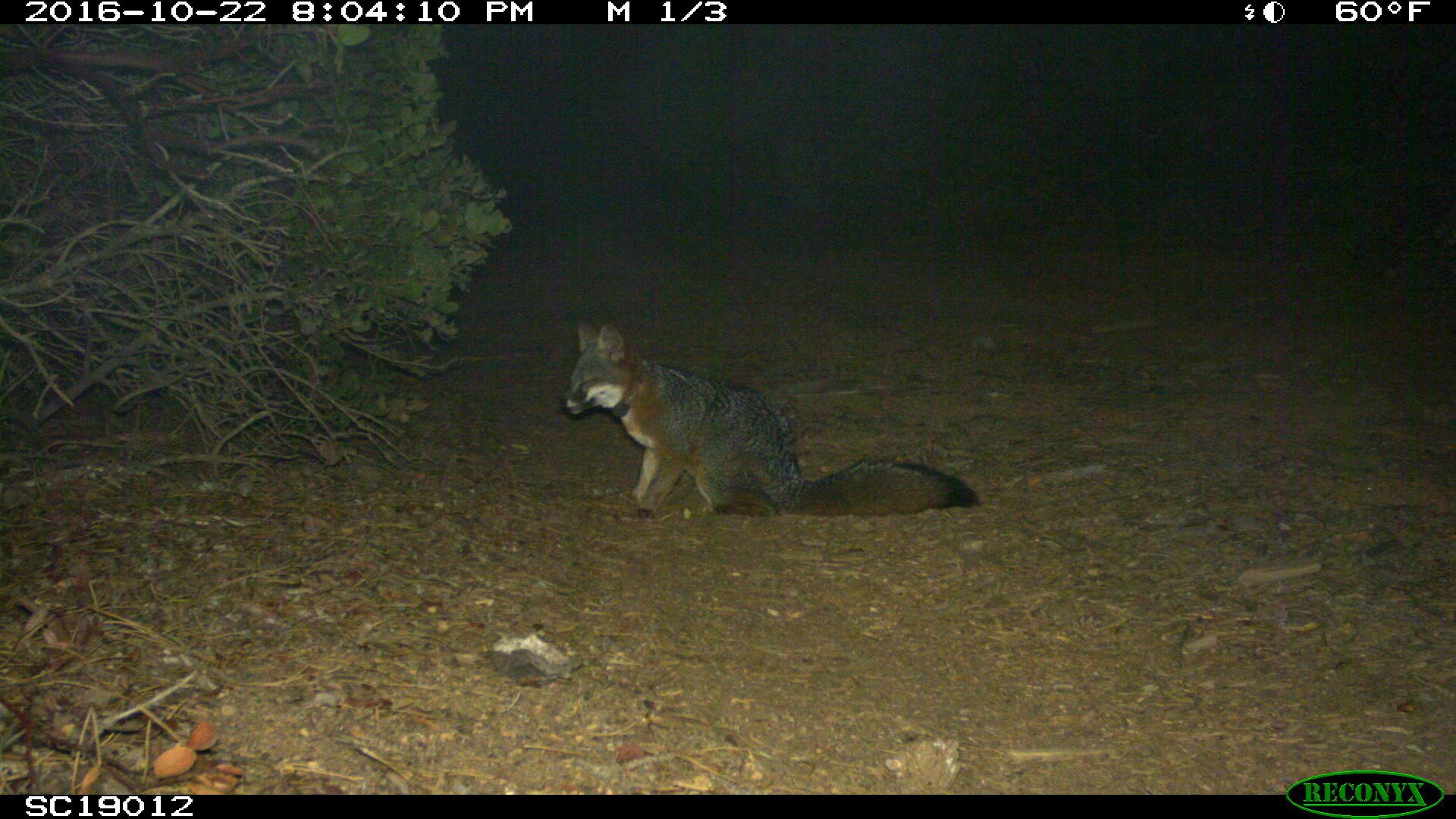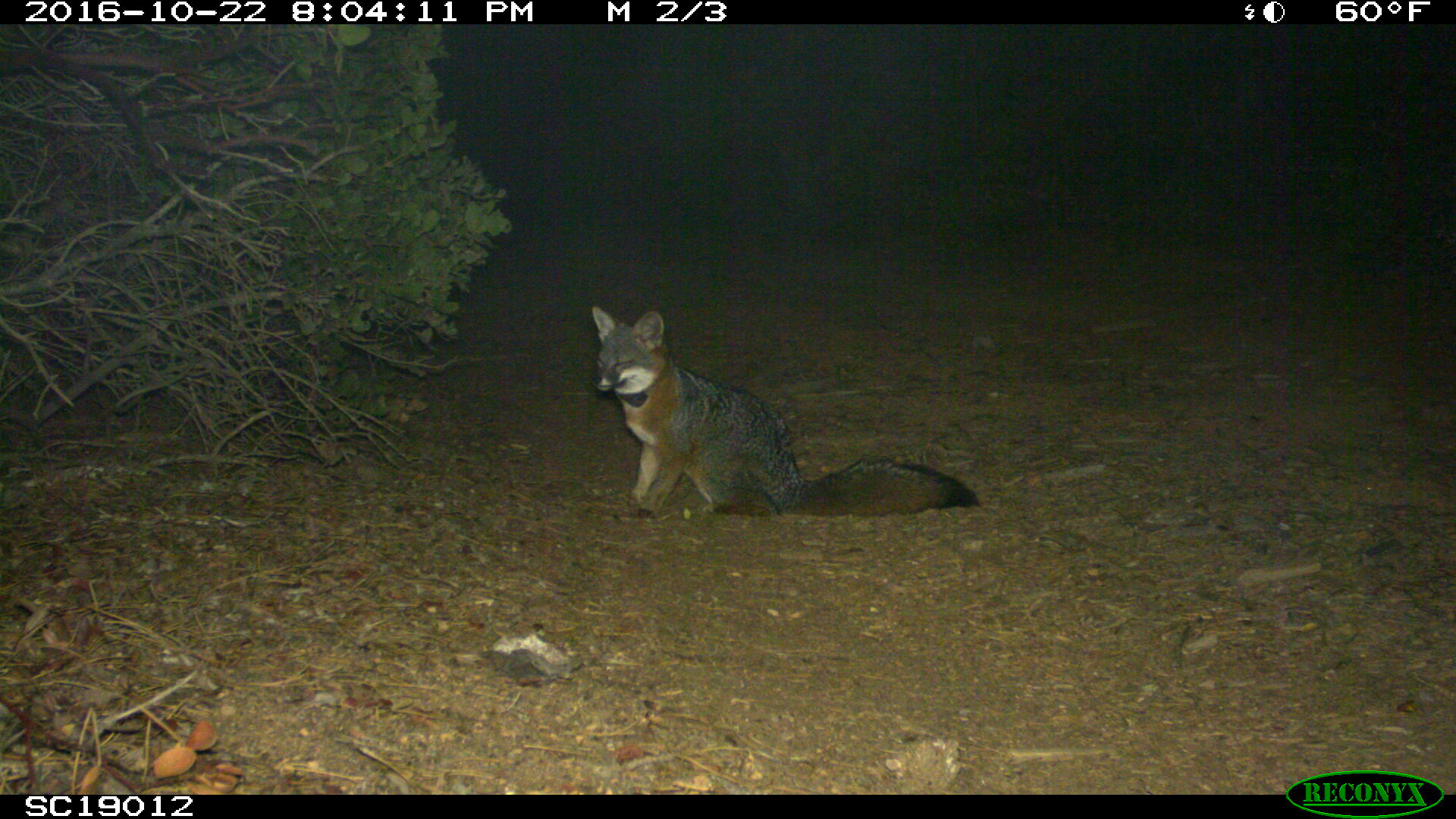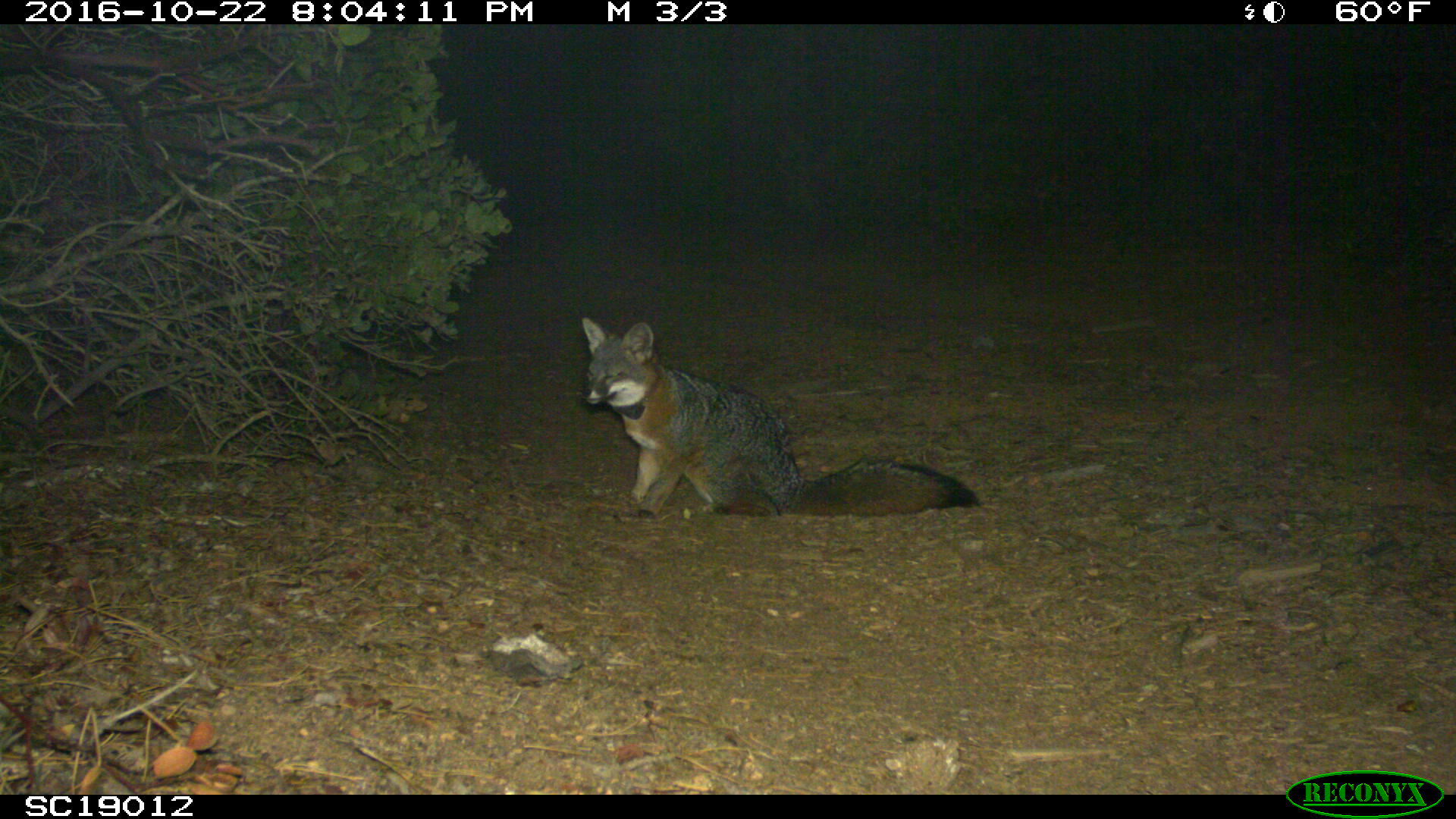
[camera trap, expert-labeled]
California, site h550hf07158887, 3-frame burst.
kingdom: Animalia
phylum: Chordata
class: Mammalia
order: Carnivora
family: Canidae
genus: Urocyon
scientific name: Urocyon littoralis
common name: island fox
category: fox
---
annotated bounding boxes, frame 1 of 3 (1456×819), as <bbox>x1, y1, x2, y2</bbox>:
fox: <bbox>558, 321, 979, 522</bbox>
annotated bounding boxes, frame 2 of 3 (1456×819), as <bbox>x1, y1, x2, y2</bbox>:
fox: <bbox>588, 306, 980, 520</bbox>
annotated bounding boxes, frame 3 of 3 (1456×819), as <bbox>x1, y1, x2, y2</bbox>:
fox: <bbox>580, 315, 978, 520</bbox>